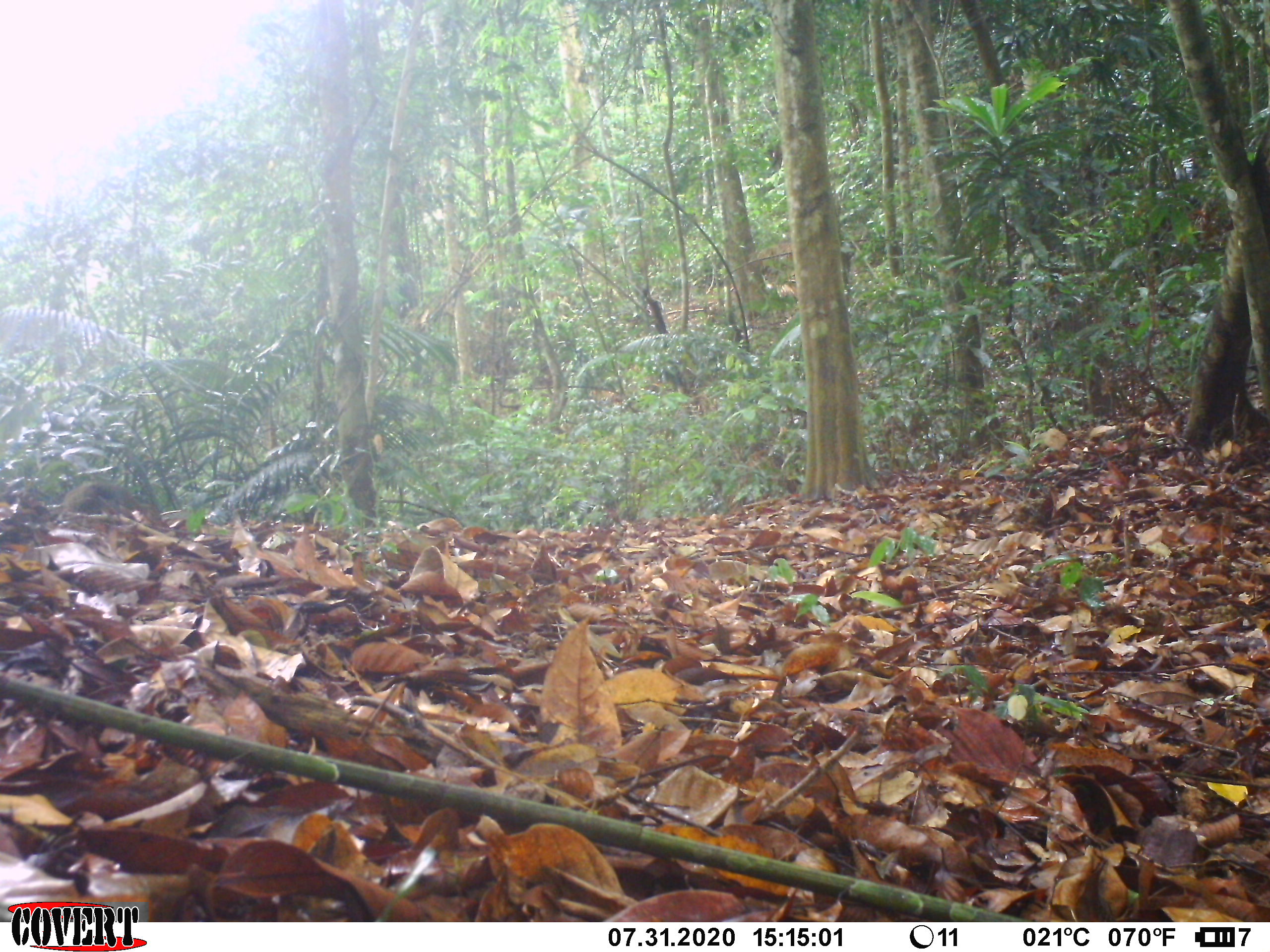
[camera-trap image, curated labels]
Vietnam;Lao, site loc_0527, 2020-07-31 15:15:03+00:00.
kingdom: Animalia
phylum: Chordata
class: Mammalia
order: Rodentia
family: Sciuridae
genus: Callosciurus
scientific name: Callosciurus erythraeus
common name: pallas's squirrel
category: pallass squirrel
Pallass squirrel (pallas's squirrel) (Callosciurus erythraeus). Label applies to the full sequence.